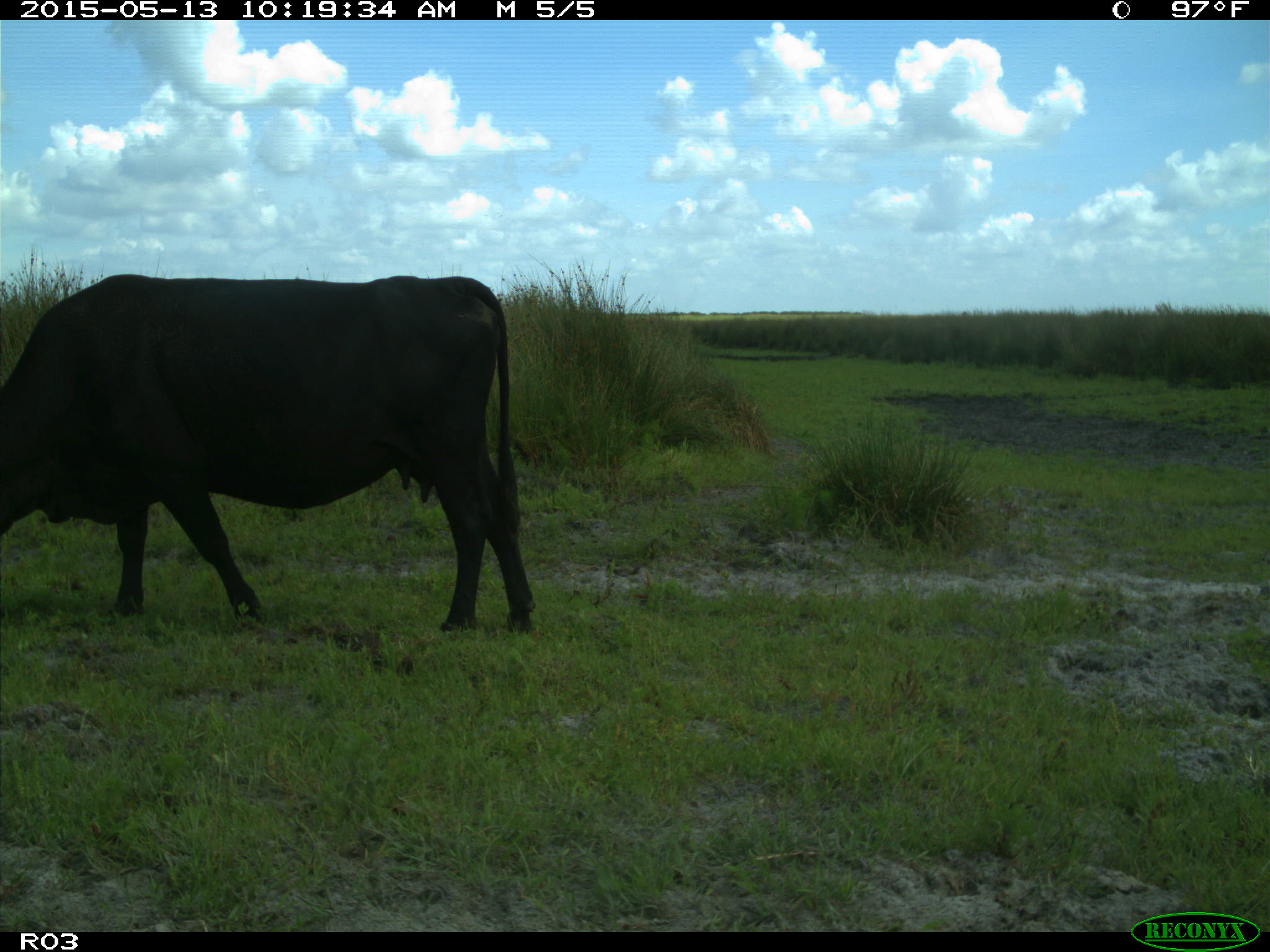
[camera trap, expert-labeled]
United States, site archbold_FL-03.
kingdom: Animalia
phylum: Chordata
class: Mammalia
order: Artiodactyla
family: Bovidae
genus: Bos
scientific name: Bos taurus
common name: domestic cow